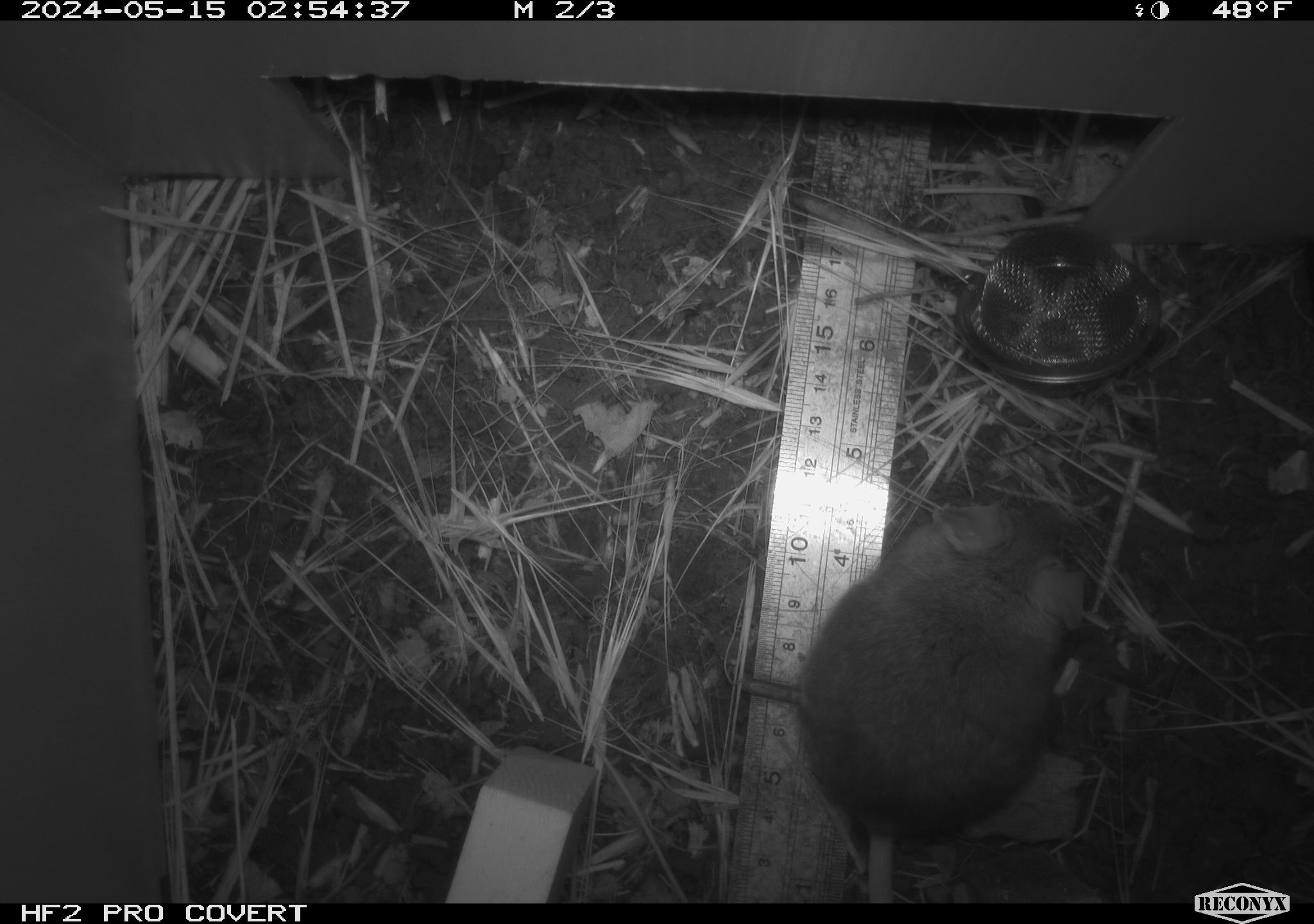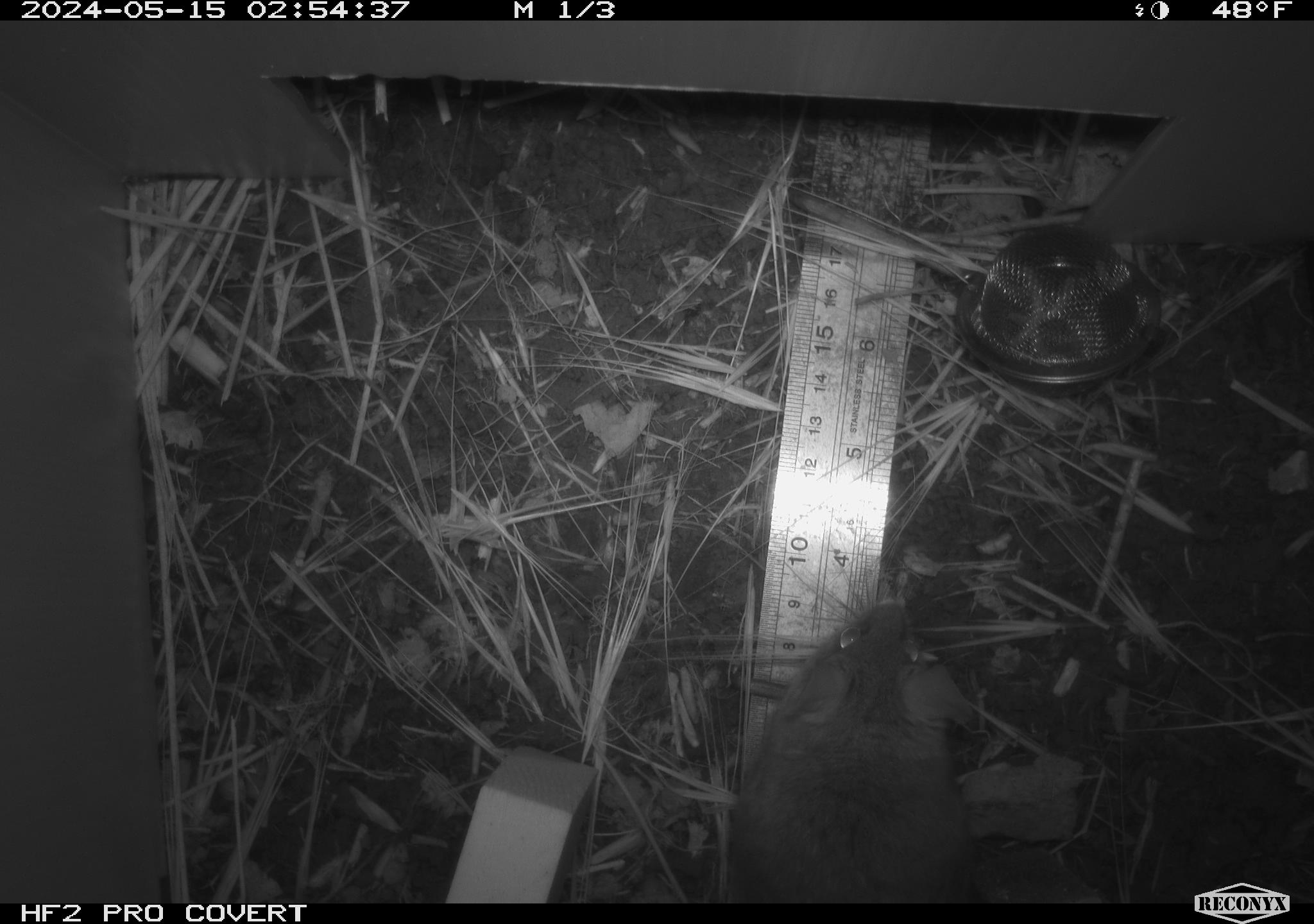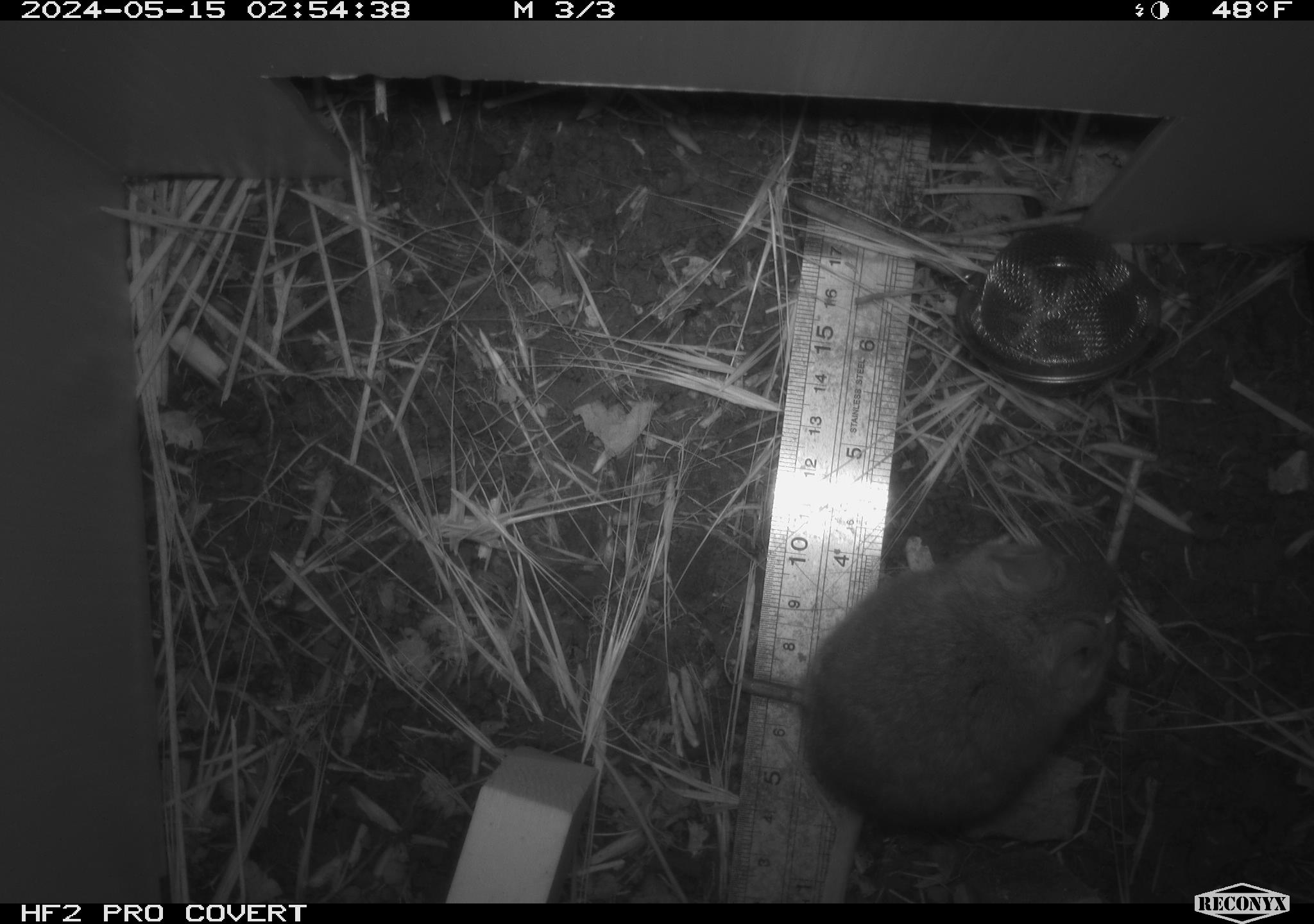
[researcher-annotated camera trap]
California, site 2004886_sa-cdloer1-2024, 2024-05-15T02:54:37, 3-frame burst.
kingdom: Animalia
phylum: Chordata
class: Mammalia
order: Rodentia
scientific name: Rodentia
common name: mouse species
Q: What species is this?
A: Mouse species (Rodentia).